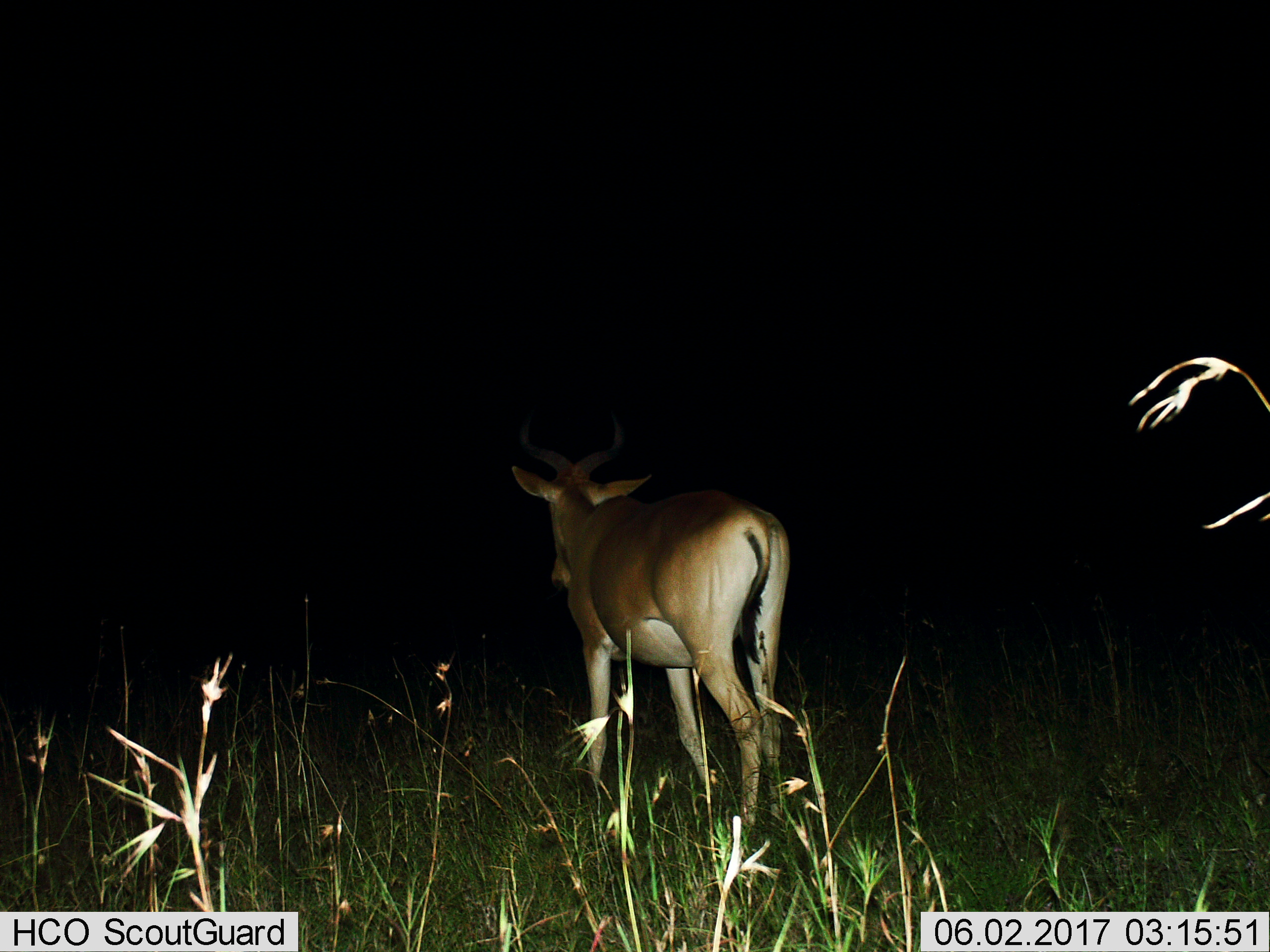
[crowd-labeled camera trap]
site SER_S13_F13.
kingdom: Animalia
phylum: Chordata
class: Mammalia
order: Artiodactyla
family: Bovidae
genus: Alcelaphus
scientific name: Alcelaphus buselaphus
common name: hartebeest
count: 1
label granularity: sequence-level